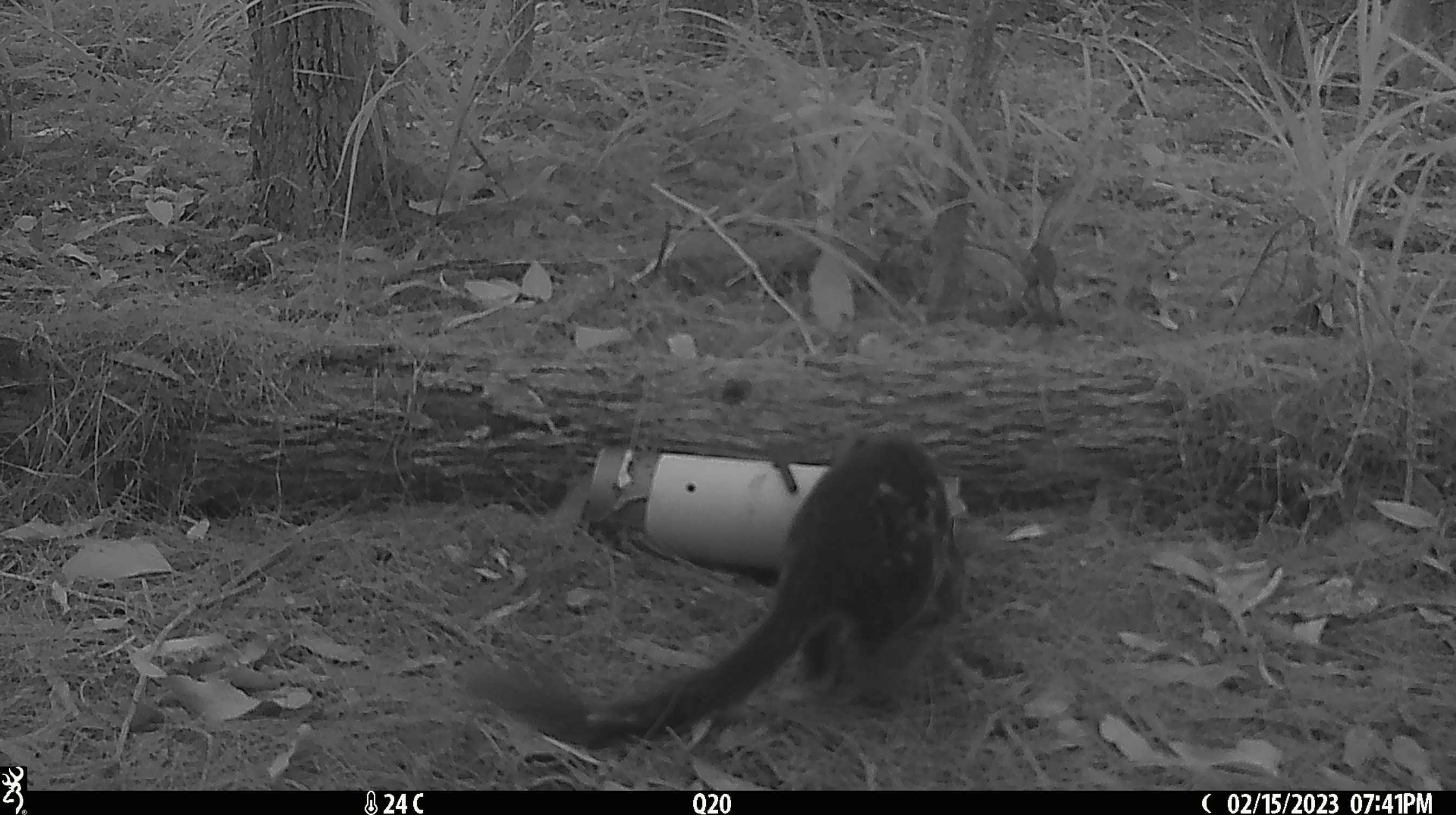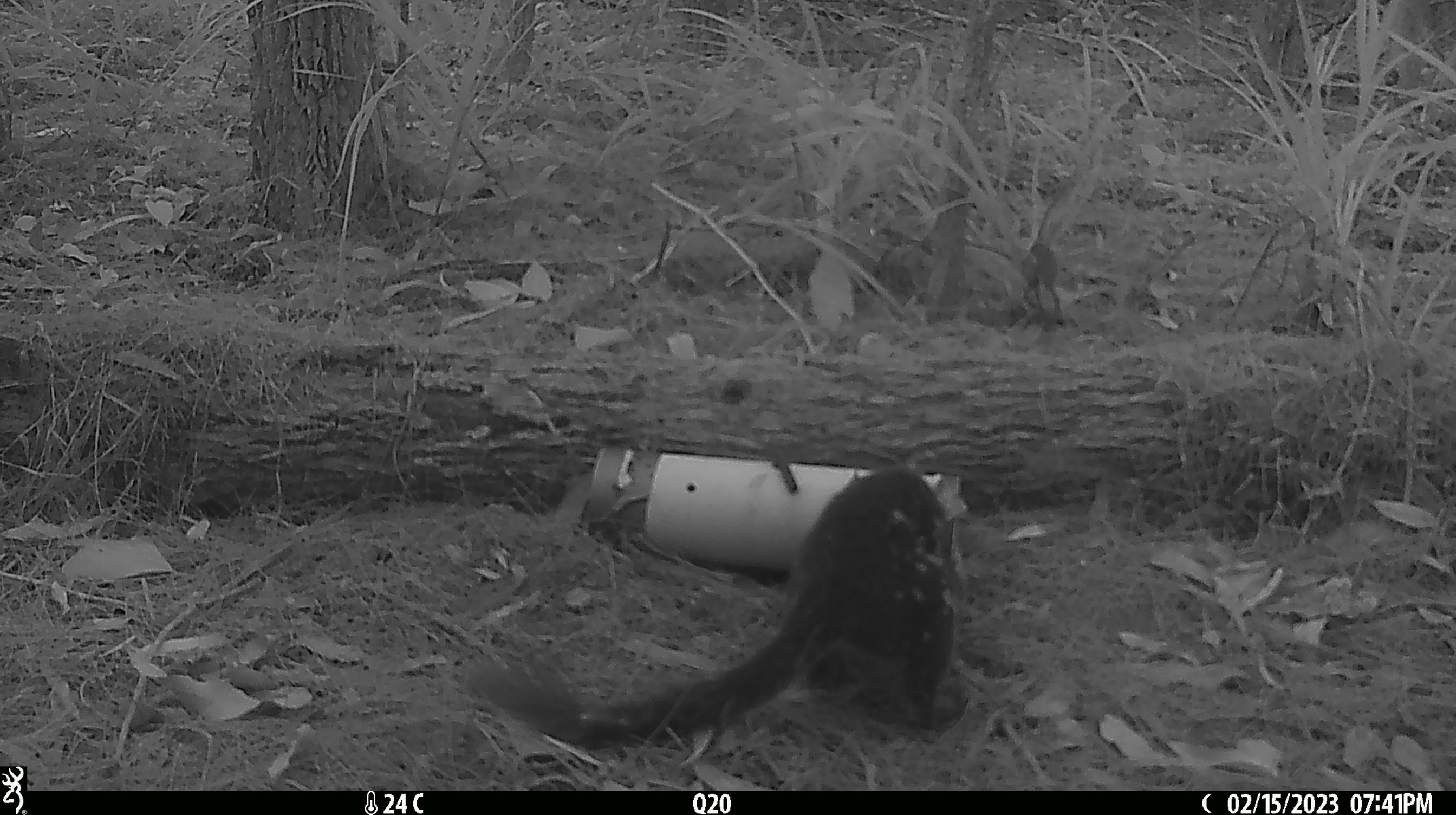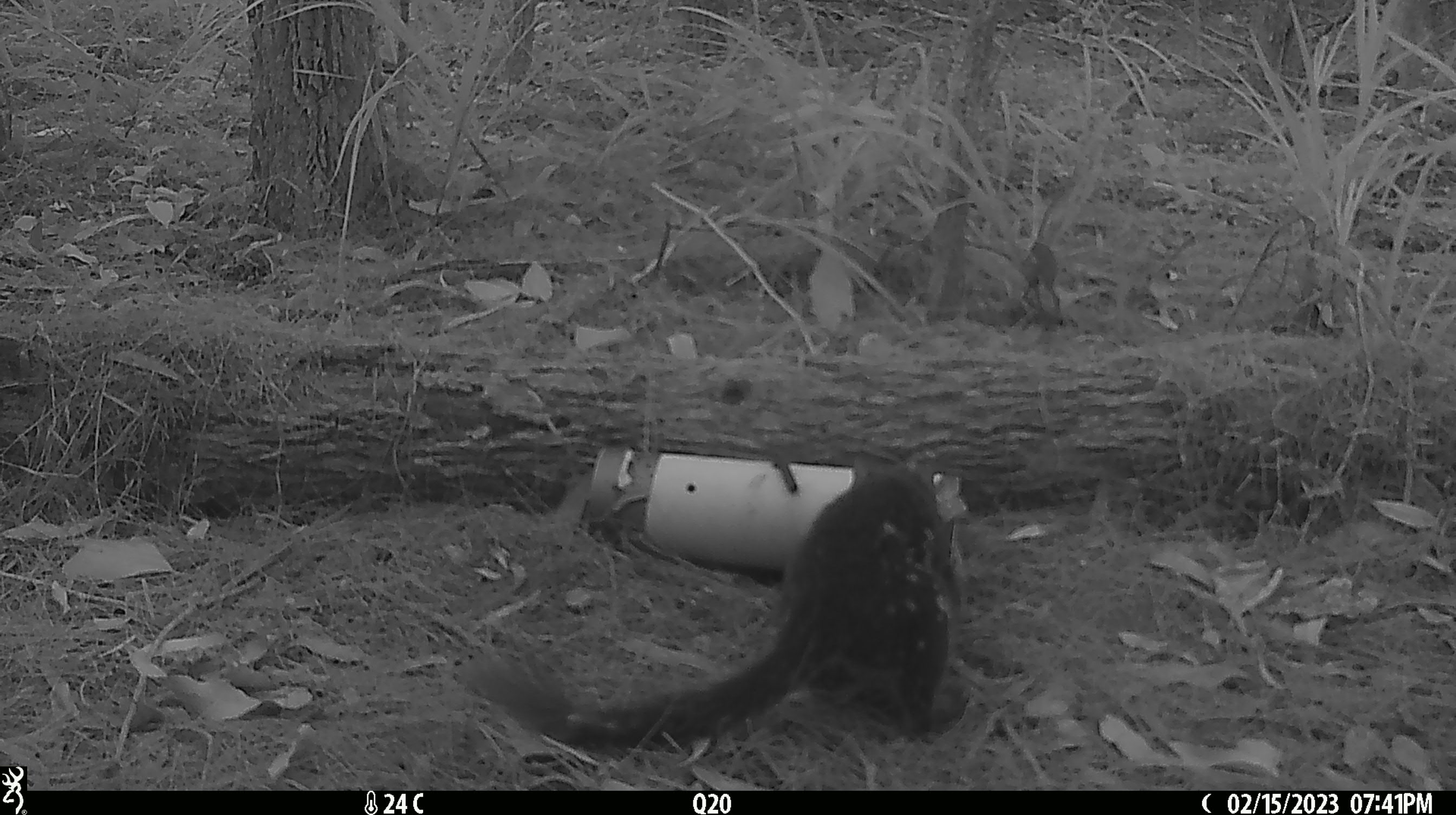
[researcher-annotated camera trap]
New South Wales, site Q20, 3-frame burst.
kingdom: Animalia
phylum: Chordata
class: Mammalia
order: Dasyuromorphia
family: Dasyuridae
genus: Dasyurus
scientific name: Dasyurus maculatus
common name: spotted-tailed quoll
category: quoll